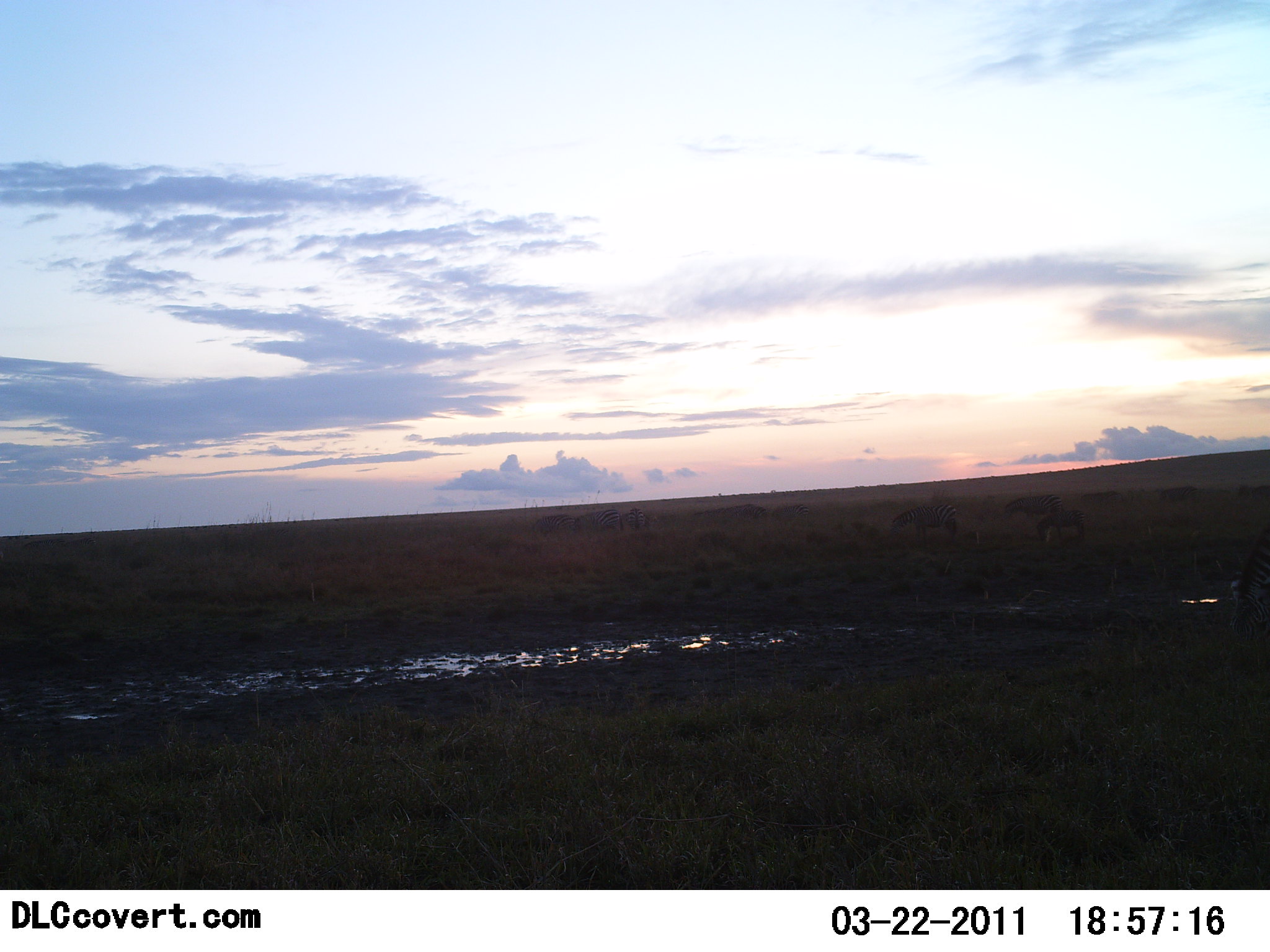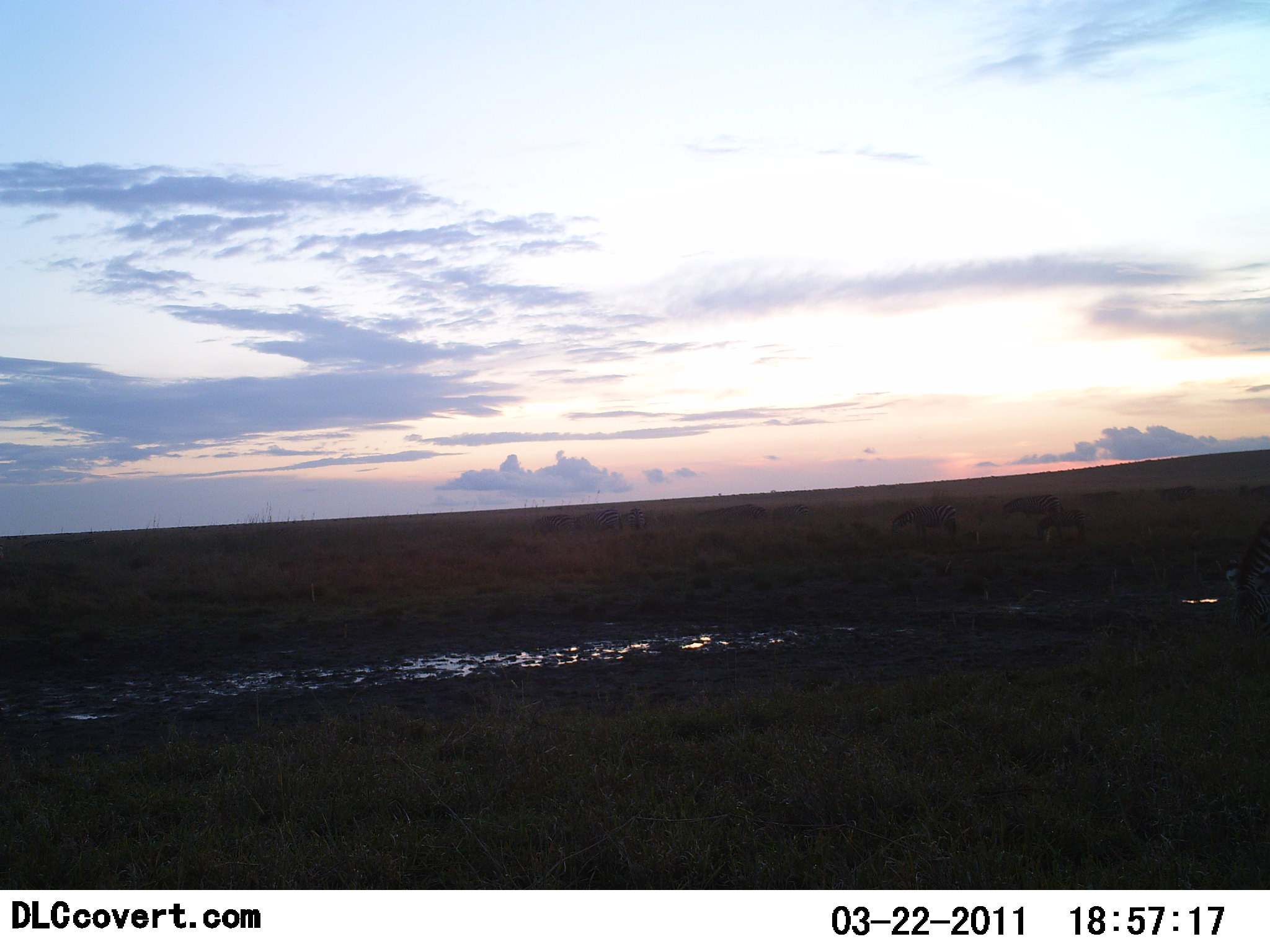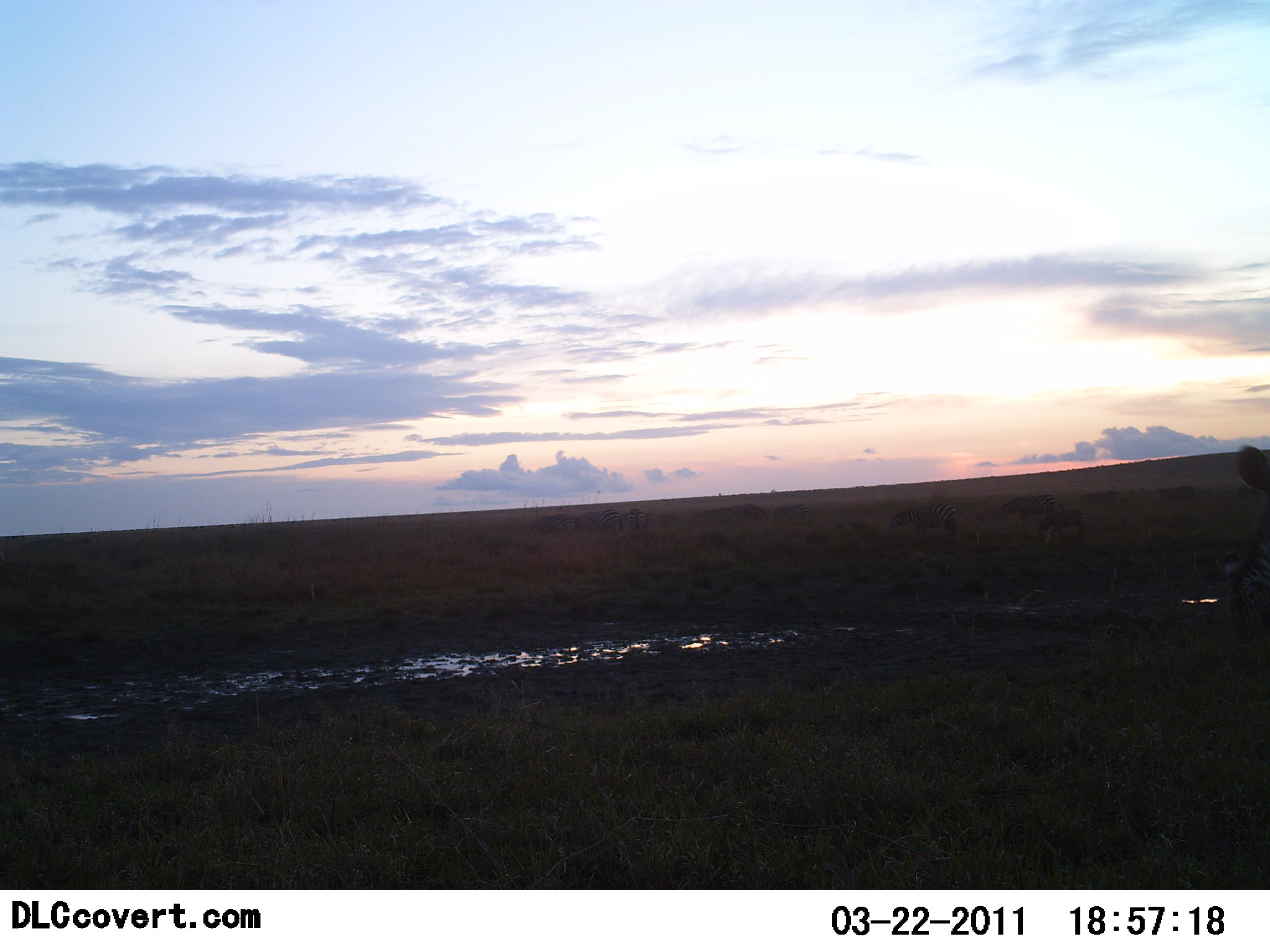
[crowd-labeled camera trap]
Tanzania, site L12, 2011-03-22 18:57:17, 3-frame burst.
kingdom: Animalia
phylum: Chordata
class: Mammalia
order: Perissodactyla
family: Equidae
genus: Equus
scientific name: Equus quagga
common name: plains zebra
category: zebra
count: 5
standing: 33%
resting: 0%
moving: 50%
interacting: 0%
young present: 0%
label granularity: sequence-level